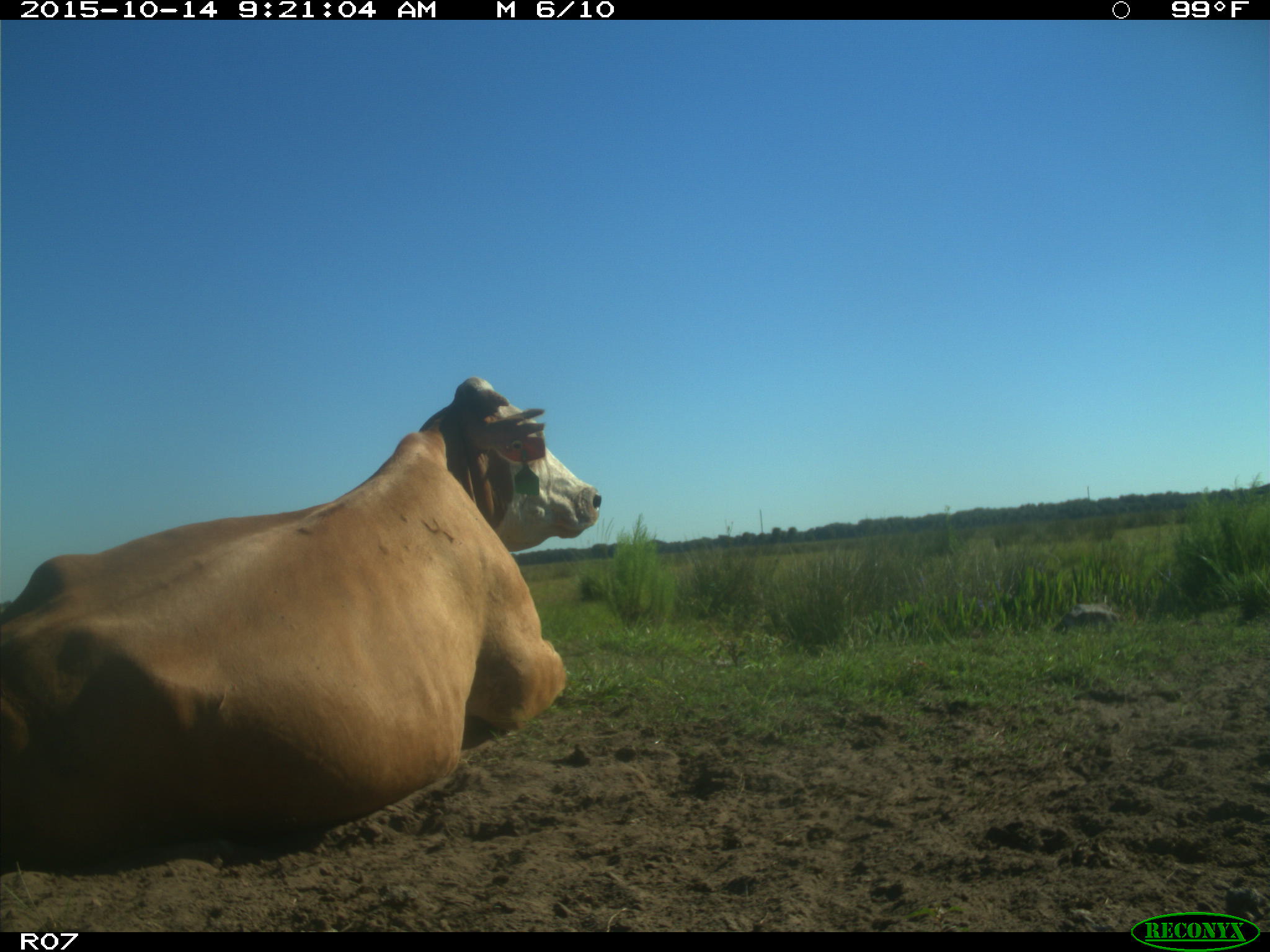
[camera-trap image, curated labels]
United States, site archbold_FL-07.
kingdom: Animalia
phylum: Chordata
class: Mammalia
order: Artiodactyla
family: Bovidae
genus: Bos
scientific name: Bos taurus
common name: domestic cow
Bos taurus (domestic cow).